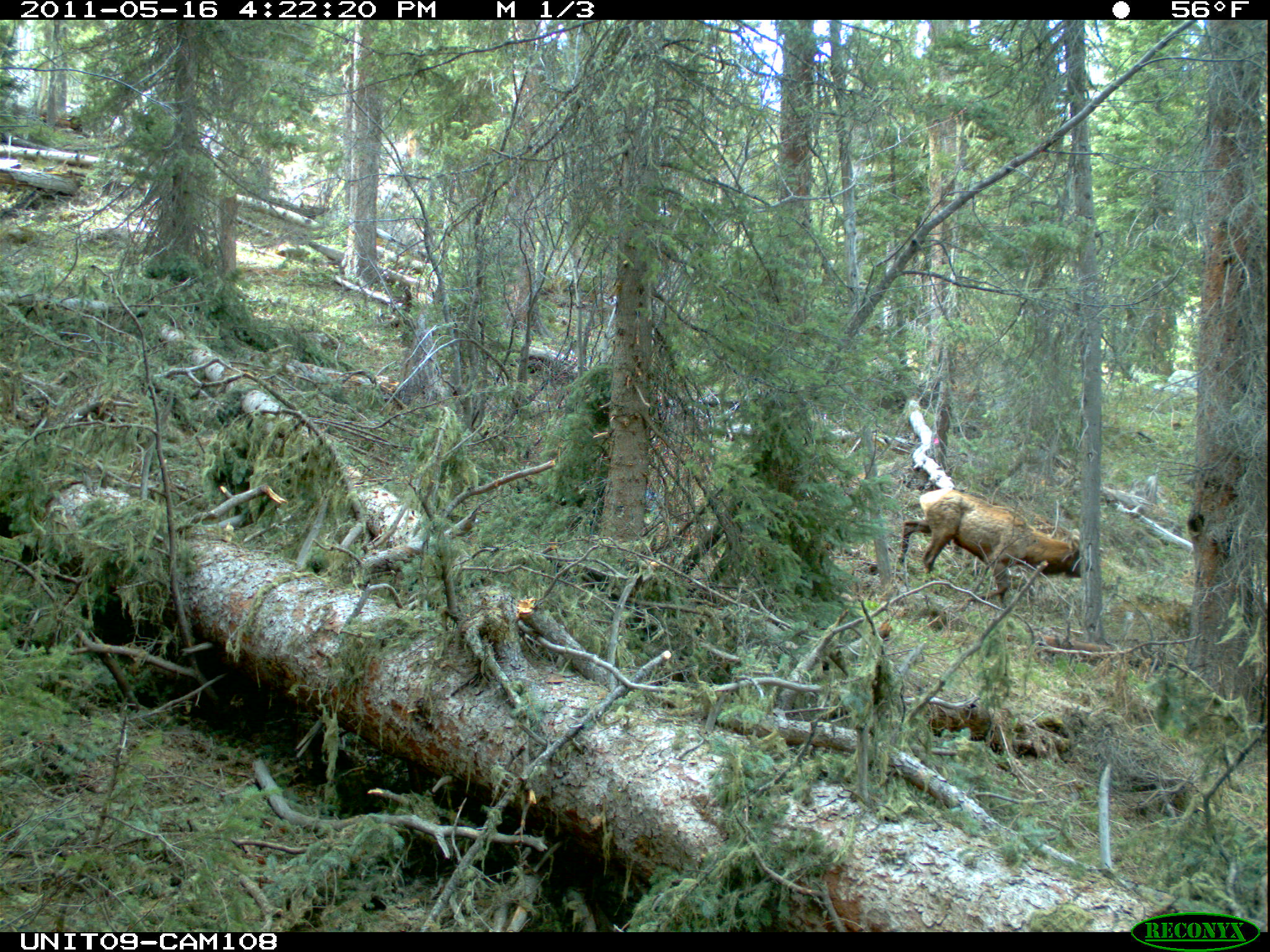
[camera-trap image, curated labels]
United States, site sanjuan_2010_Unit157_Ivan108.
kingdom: Animalia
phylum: Chordata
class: Mammalia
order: Artiodactyla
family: Cervidae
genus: Cervus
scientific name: Cervus elaphus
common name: red deer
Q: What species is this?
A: Cervus elaphus (red deer).